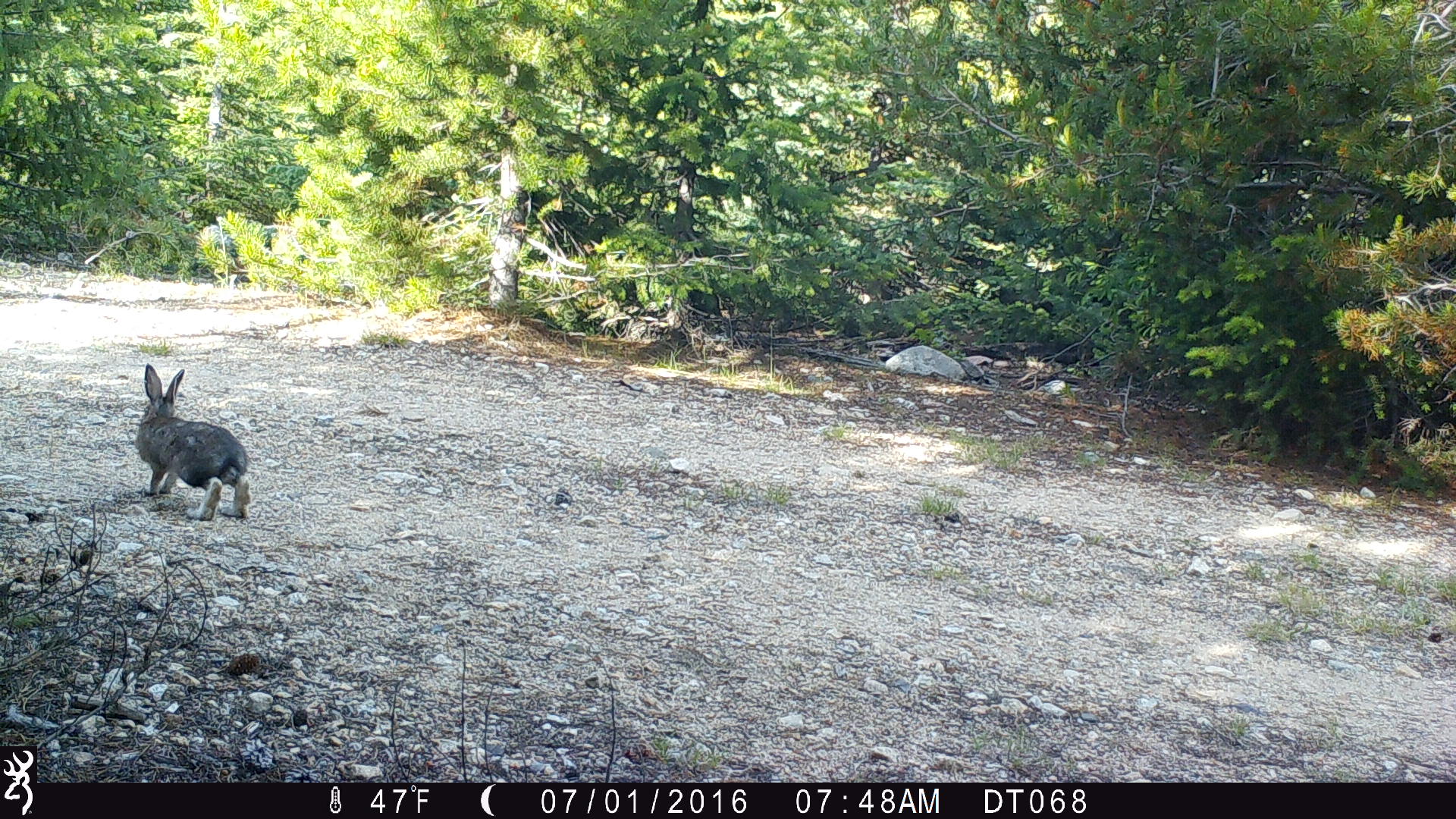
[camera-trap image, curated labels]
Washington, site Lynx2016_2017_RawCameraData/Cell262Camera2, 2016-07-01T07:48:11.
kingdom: Animalia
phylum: Chordata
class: Mammalia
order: Lagomorpha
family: Leporidae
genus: Lepus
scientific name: Lepus americanus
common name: snowshoe hare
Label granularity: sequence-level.